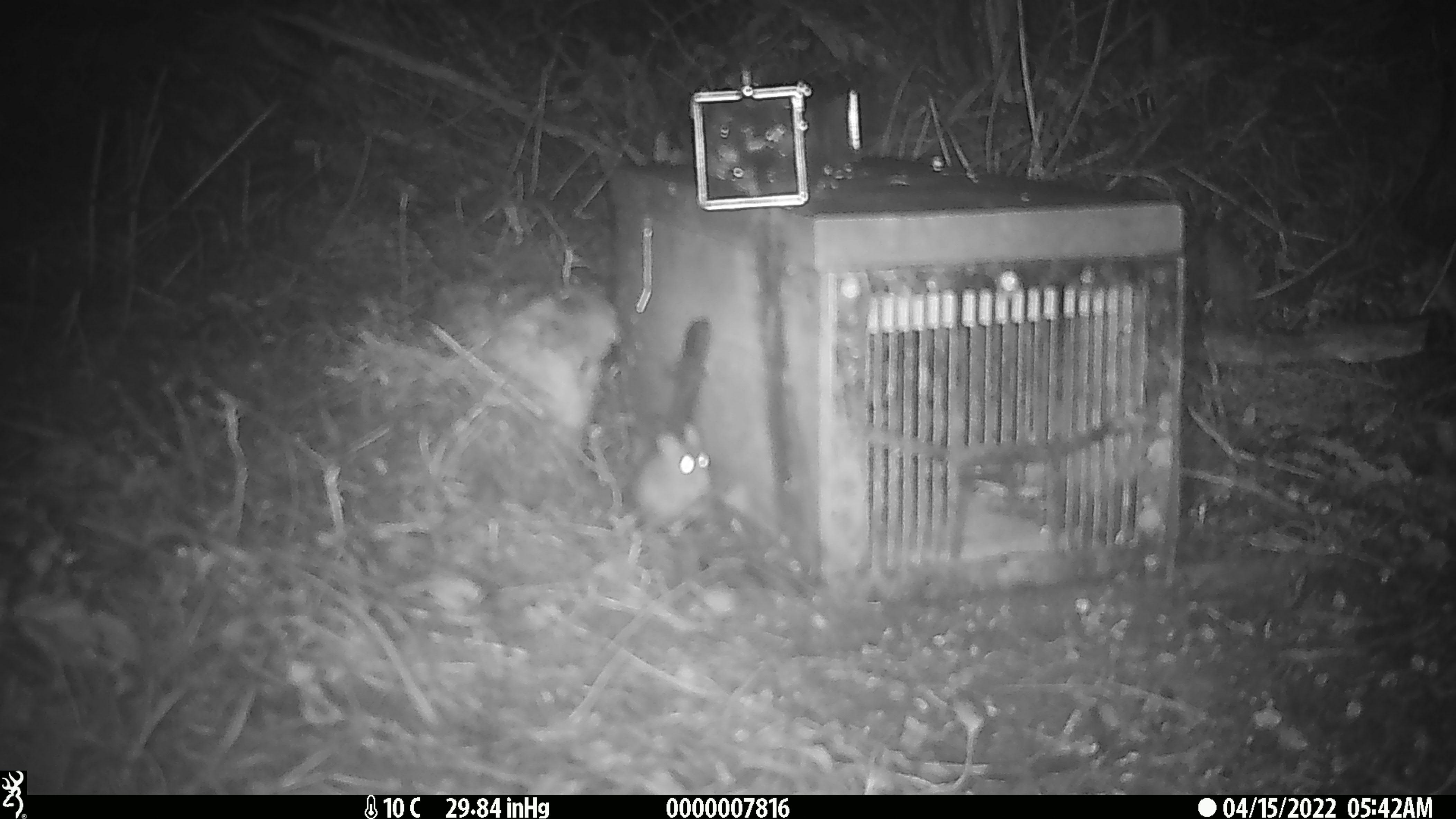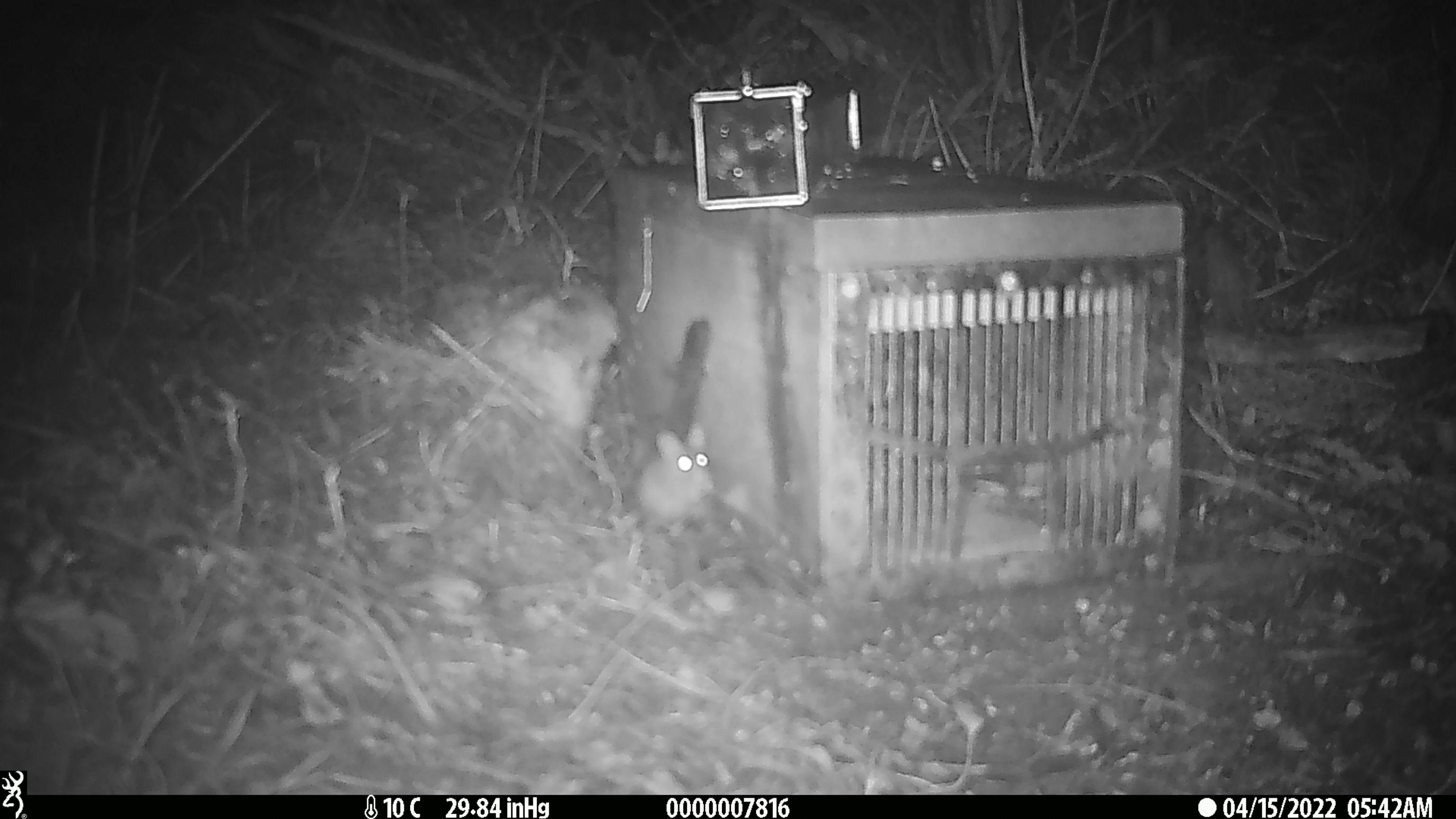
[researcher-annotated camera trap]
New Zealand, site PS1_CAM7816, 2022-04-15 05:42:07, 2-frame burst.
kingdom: Animalia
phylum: Chordata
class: Mammalia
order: Rodentia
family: Muridae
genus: Mus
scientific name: Mus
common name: mouse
Mouse (Mus).